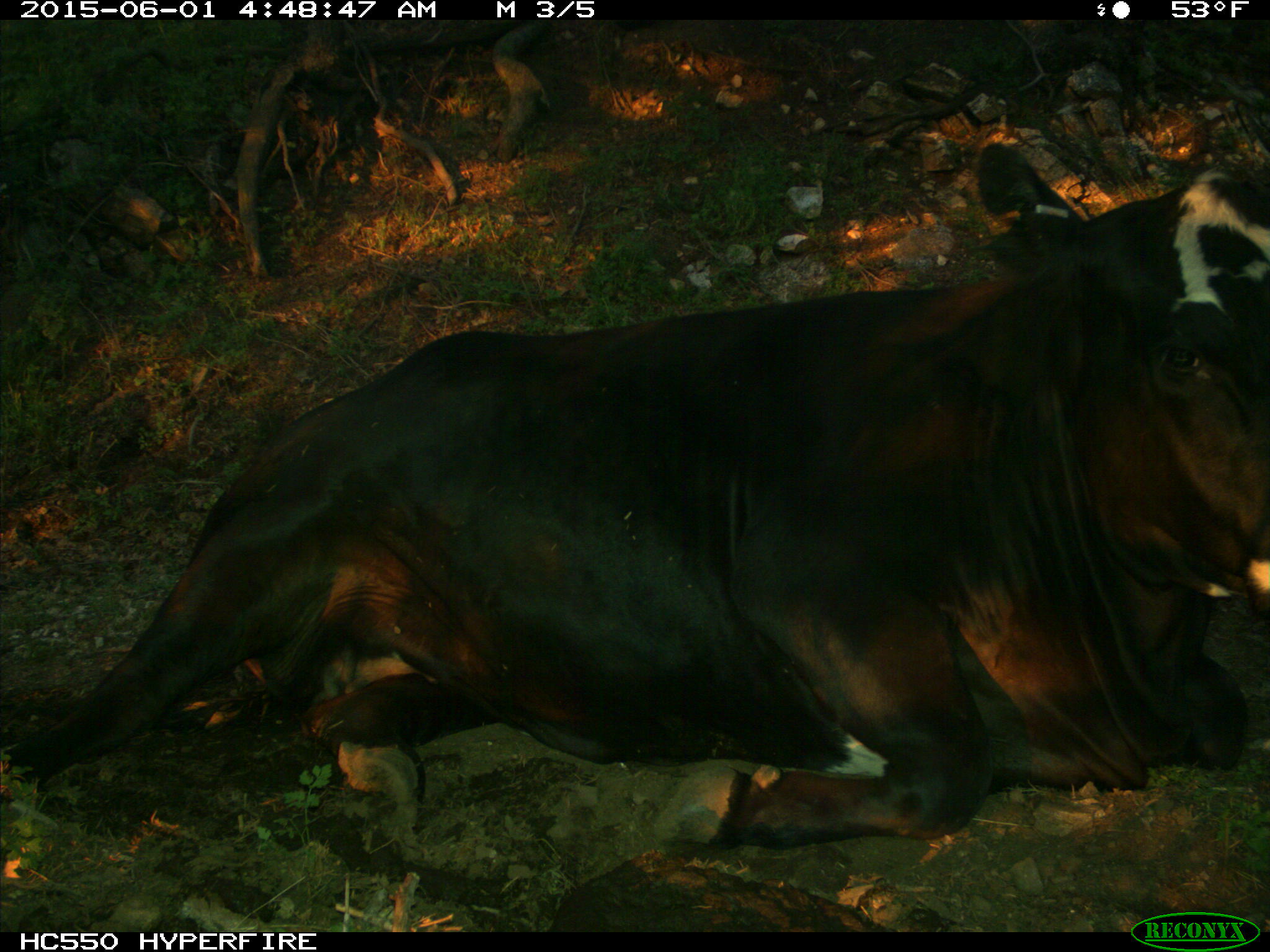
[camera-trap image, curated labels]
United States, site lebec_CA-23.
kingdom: Animalia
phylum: Chordata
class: Mammalia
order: Artiodactyla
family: Bovidae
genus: Bos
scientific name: Bos taurus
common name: domestic cow